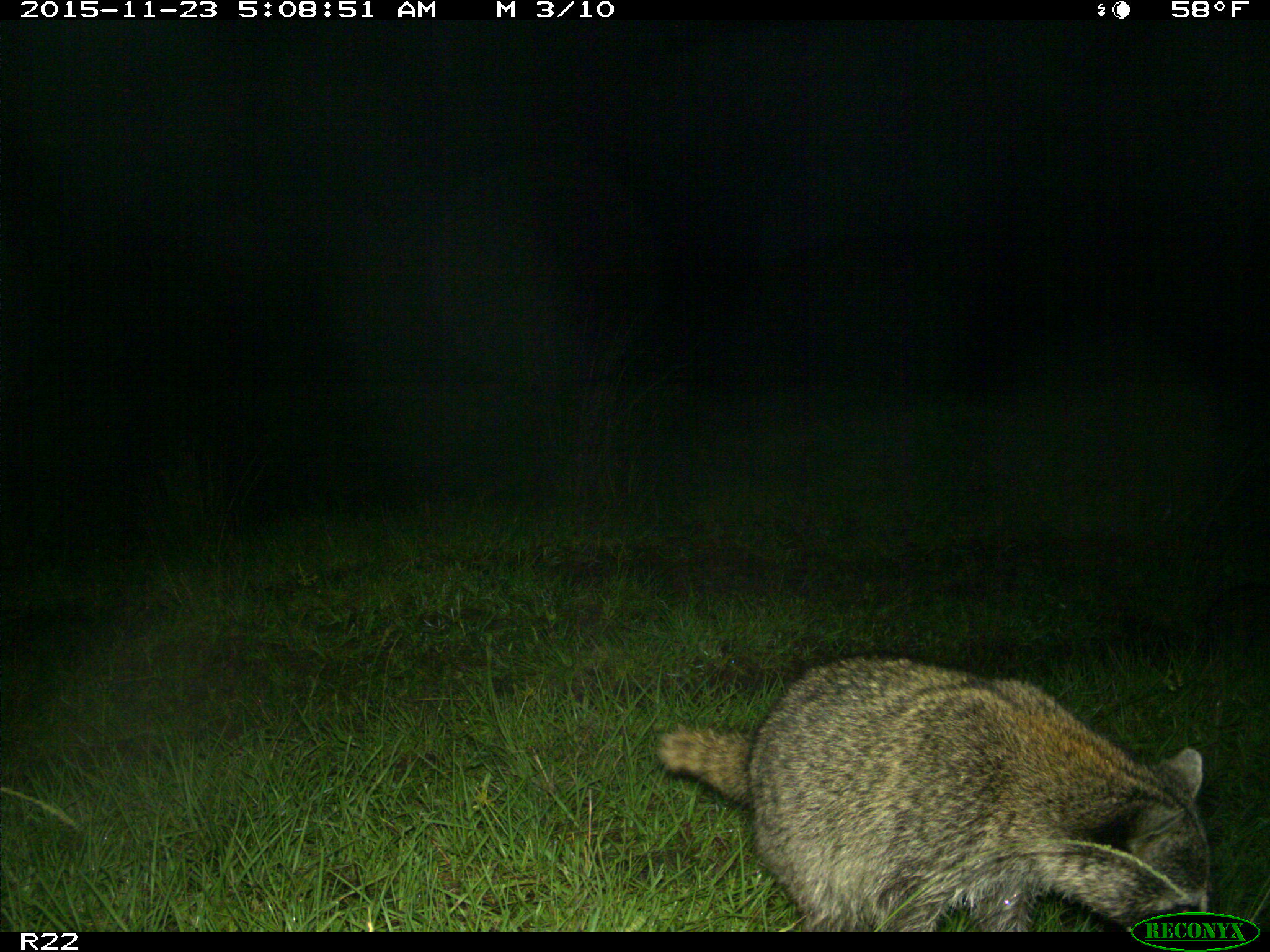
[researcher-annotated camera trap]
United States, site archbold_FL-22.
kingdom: Animalia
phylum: Chordata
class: Mammalia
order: Carnivora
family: Procyonidae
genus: Procyon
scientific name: Procyon lotor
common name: common raccoon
Procyon lotor (common raccoon).